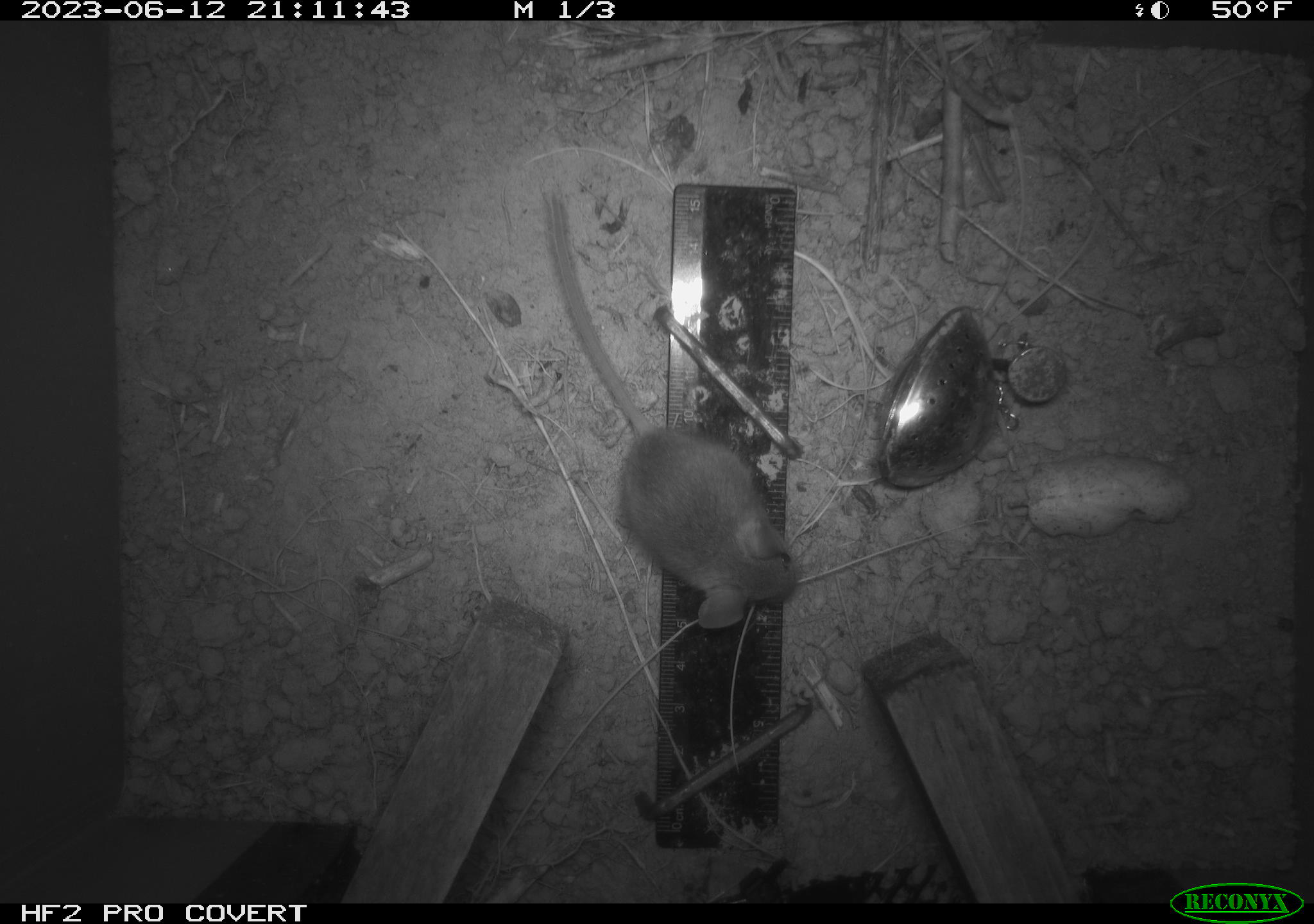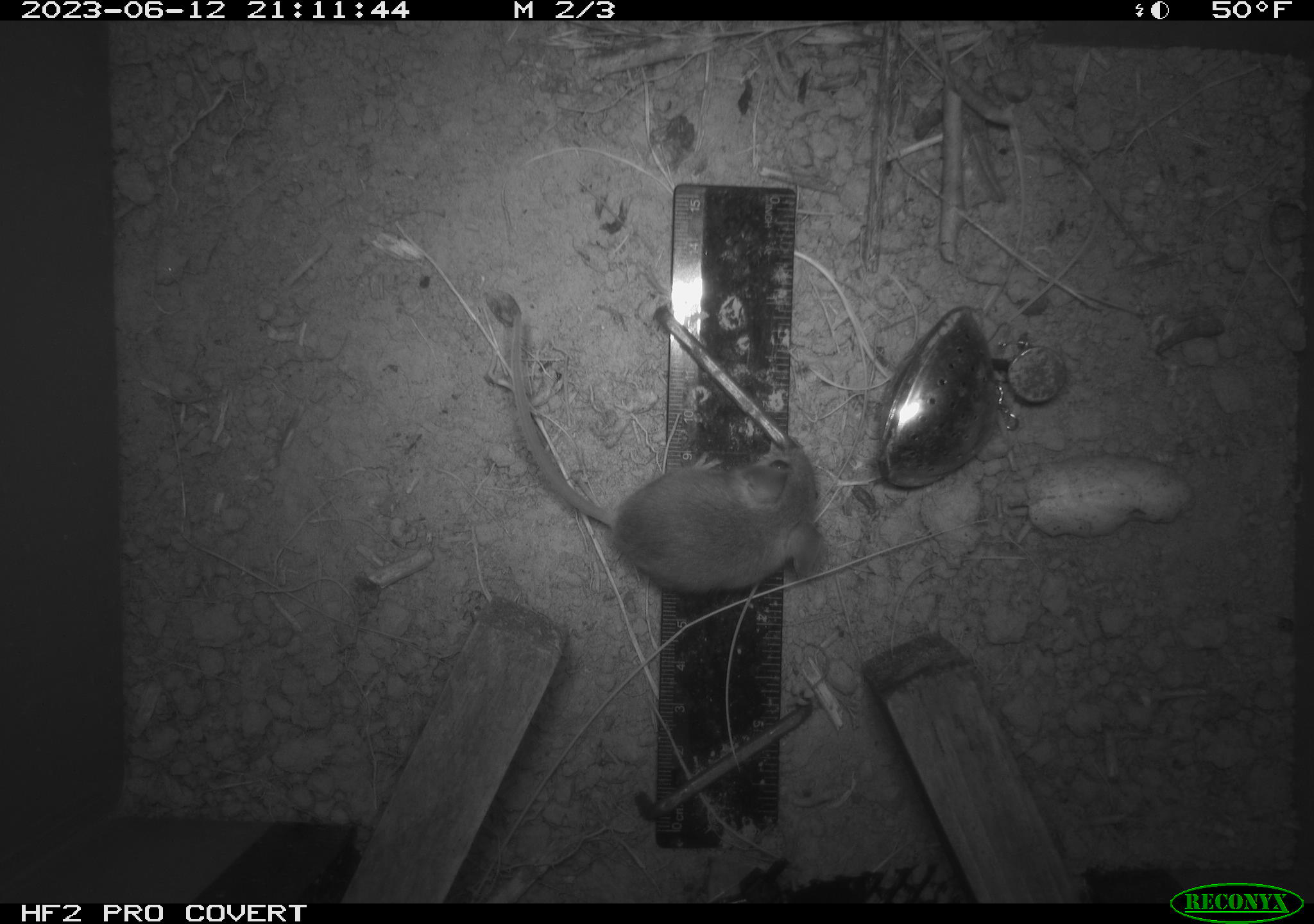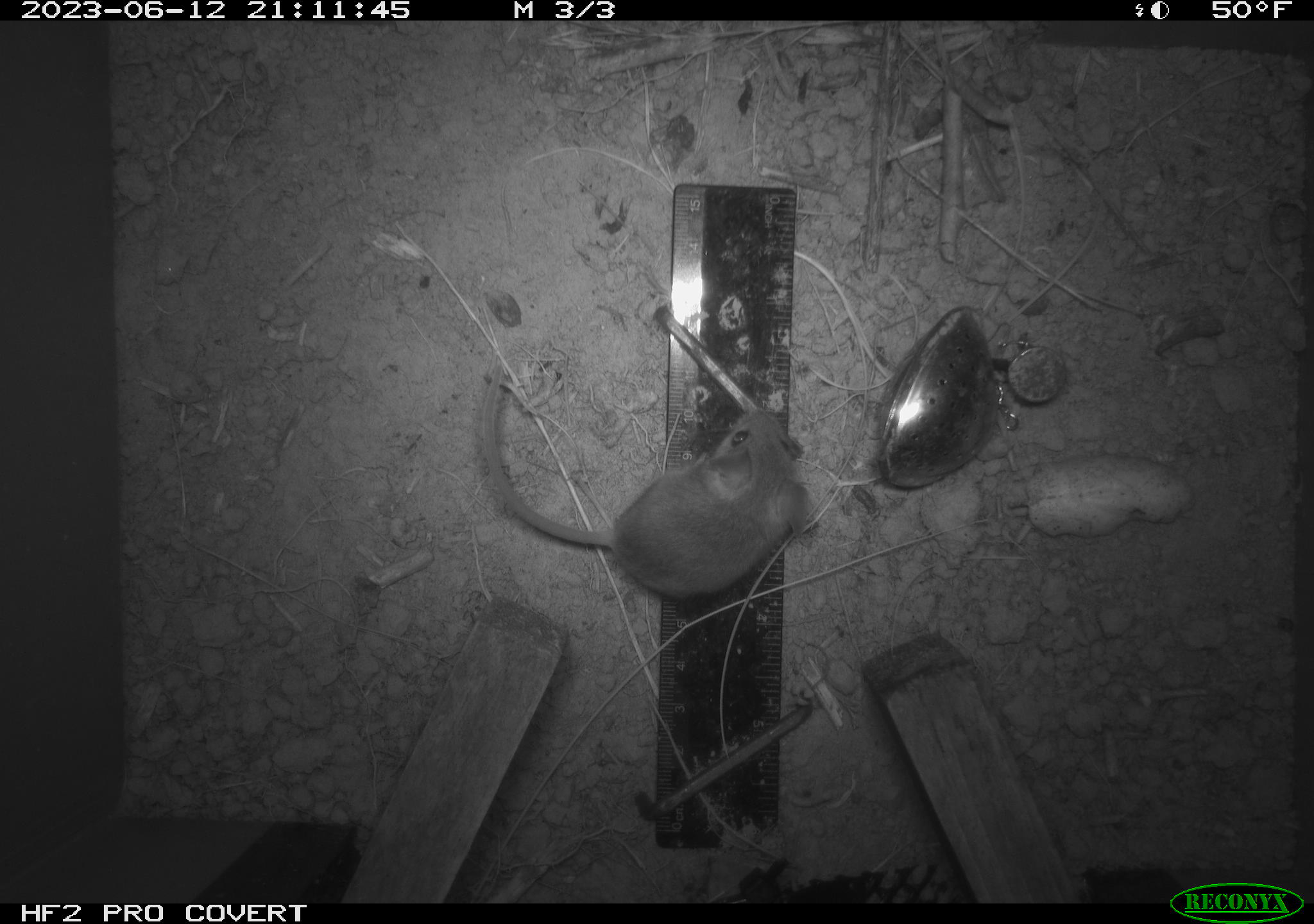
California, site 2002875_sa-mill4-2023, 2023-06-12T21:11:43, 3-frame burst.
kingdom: Animalia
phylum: Chordata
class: Mammalia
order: Rodentia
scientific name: Rodentia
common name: mouse species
Mouse species (Rodentia).